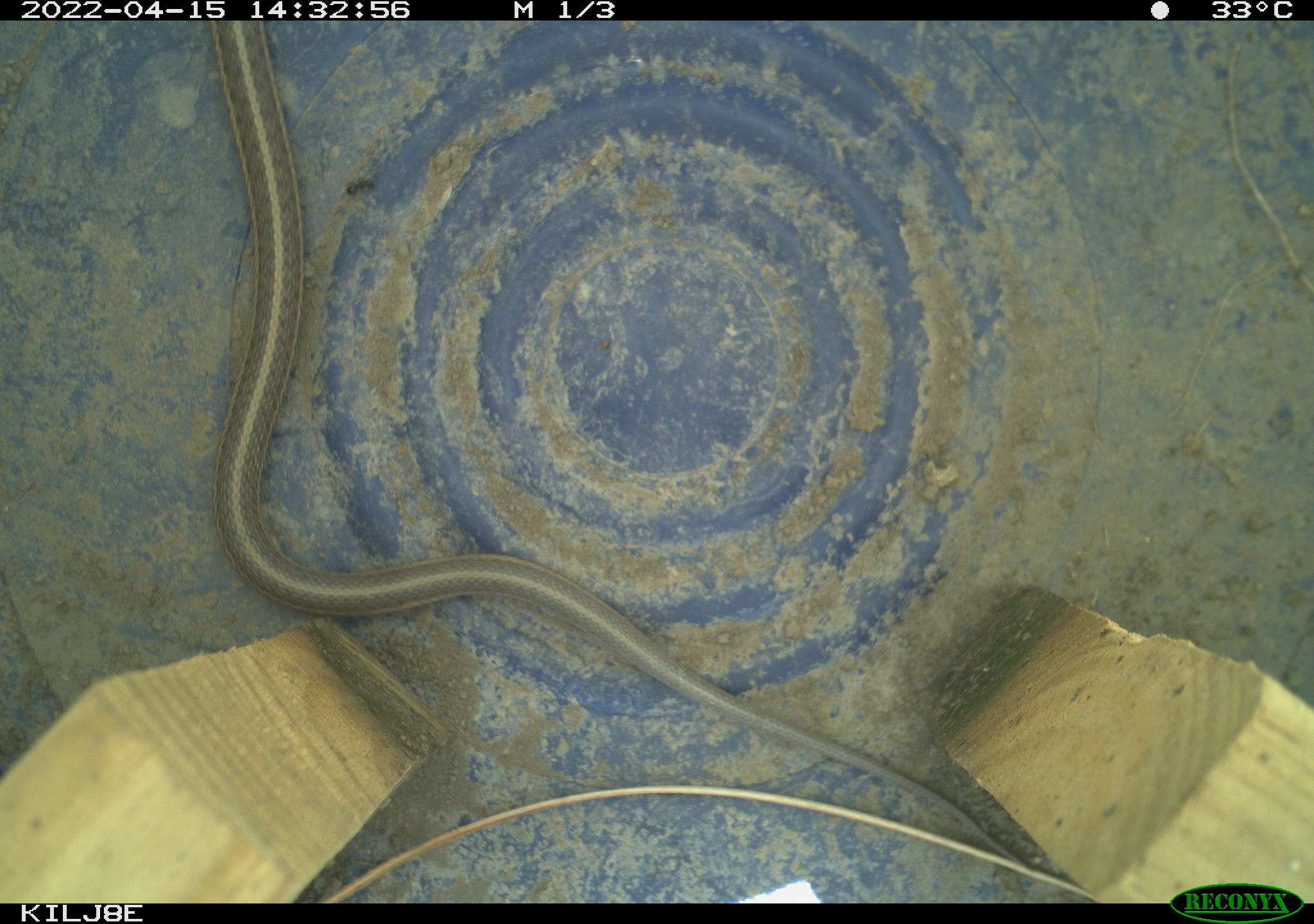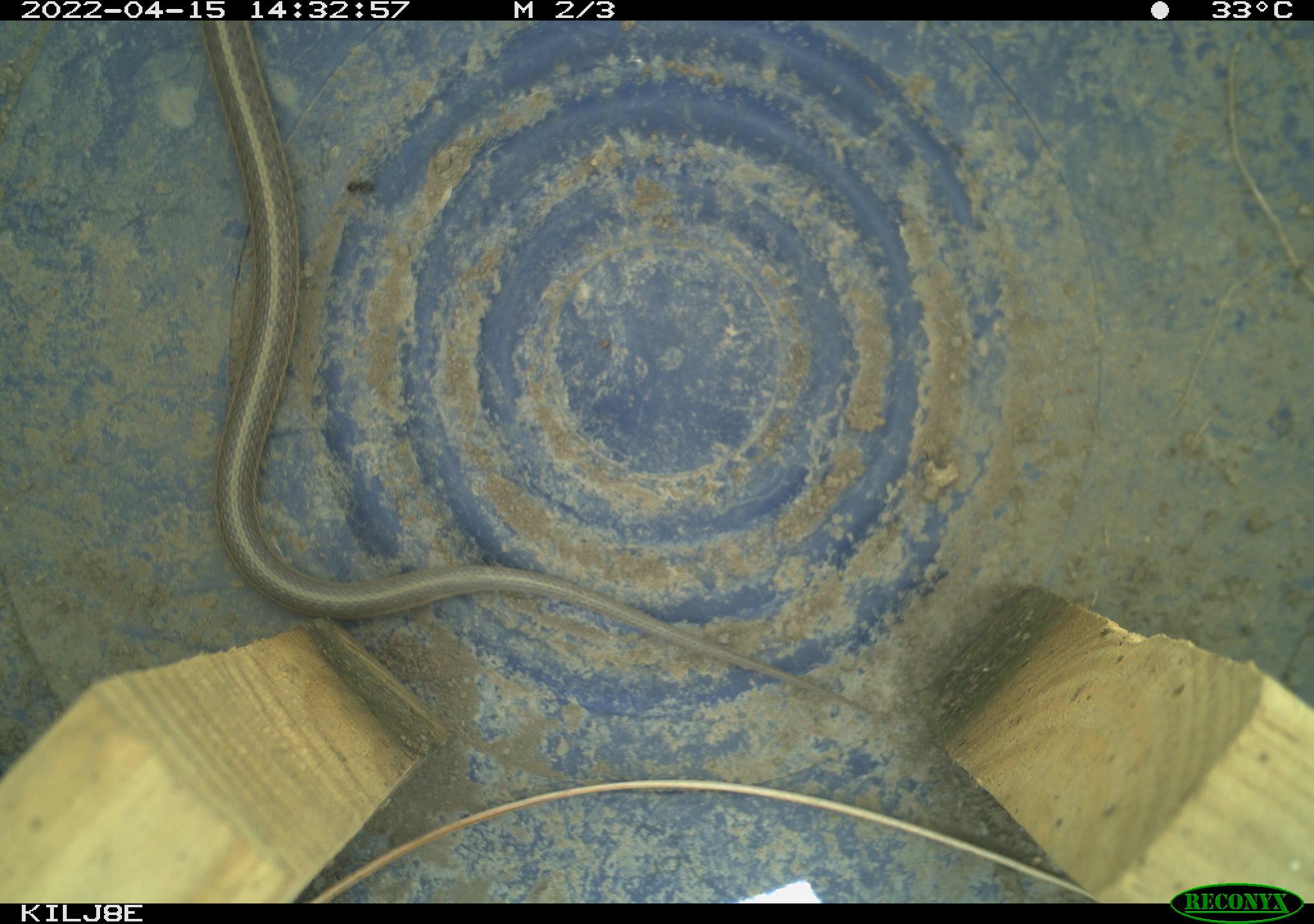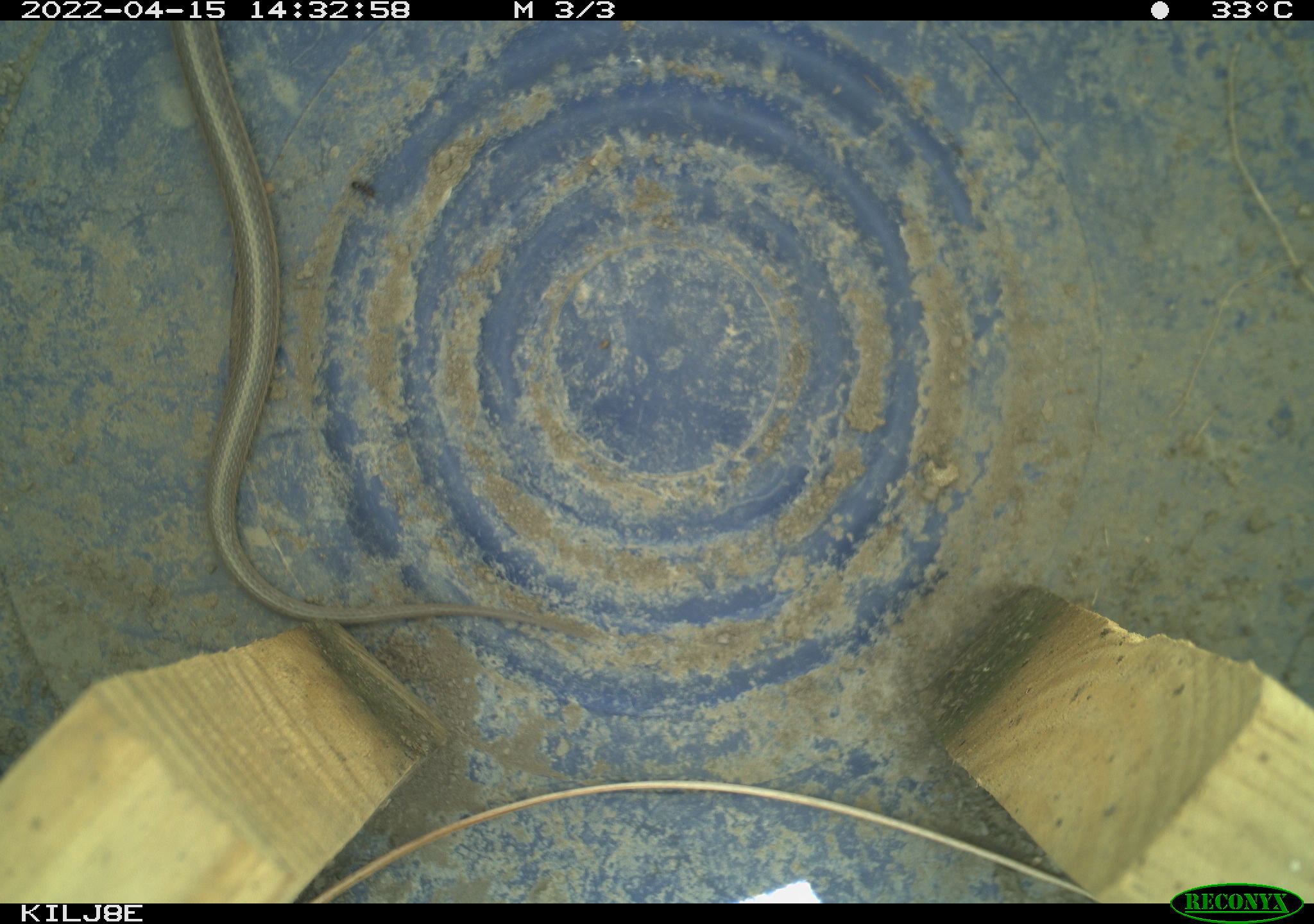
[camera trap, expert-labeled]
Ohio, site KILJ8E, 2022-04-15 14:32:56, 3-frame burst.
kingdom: Animalia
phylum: Chordata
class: Reptilia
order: Squamata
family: Colubridae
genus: Thamnophis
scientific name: Thamnophis sirtalis sirtalis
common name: eastern gartersnake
Eastern gartersnake (Thamnophis sirtalis sirtalis).